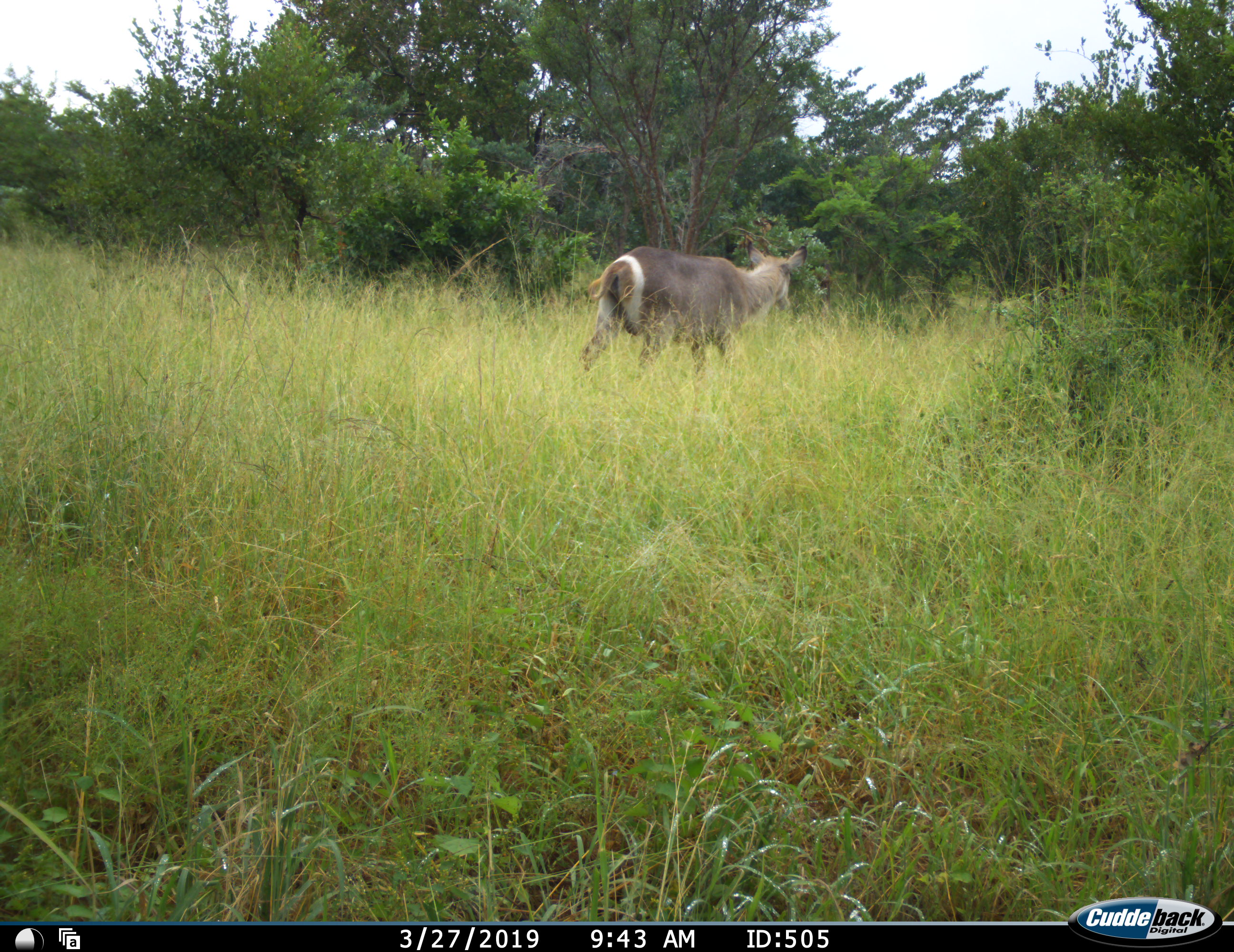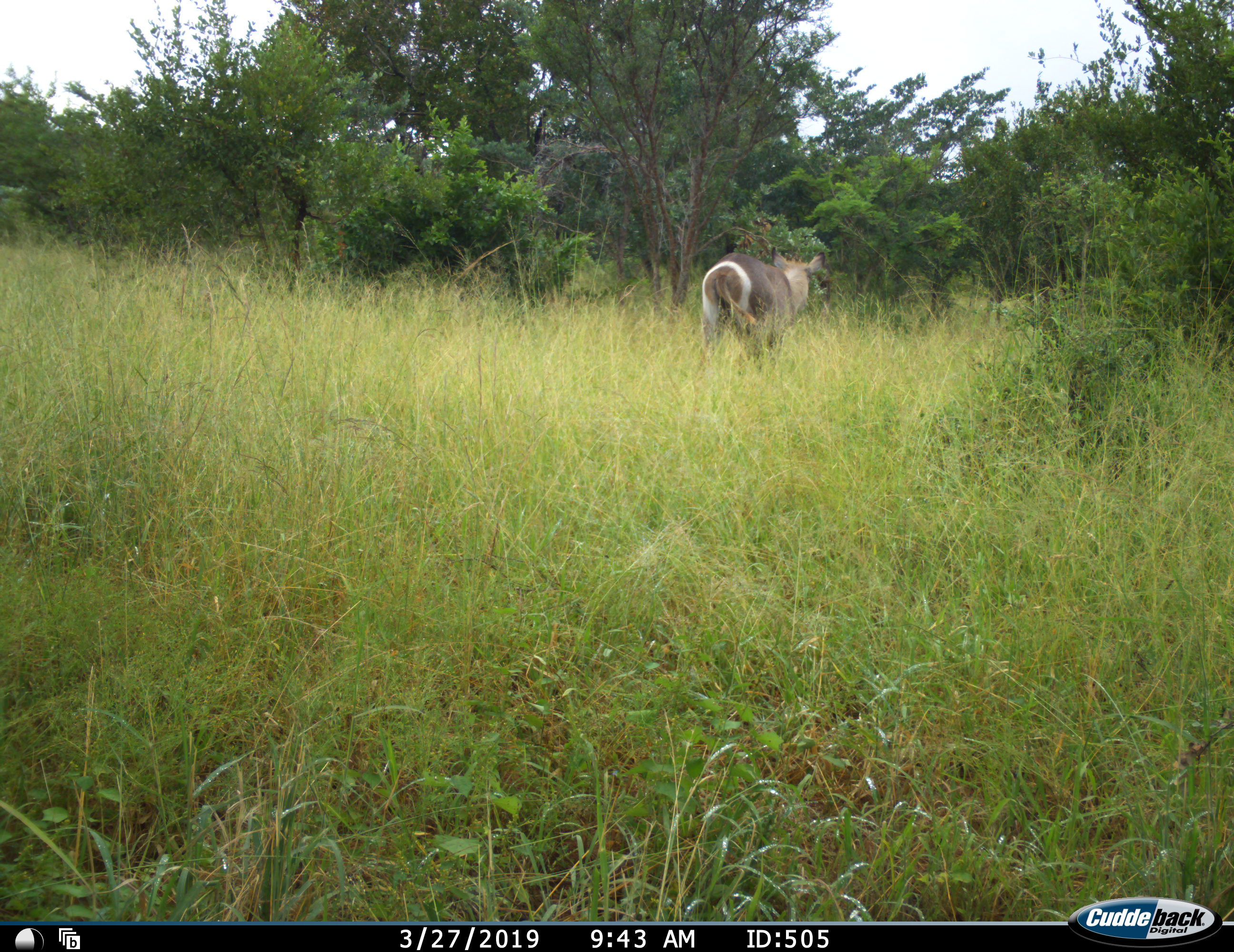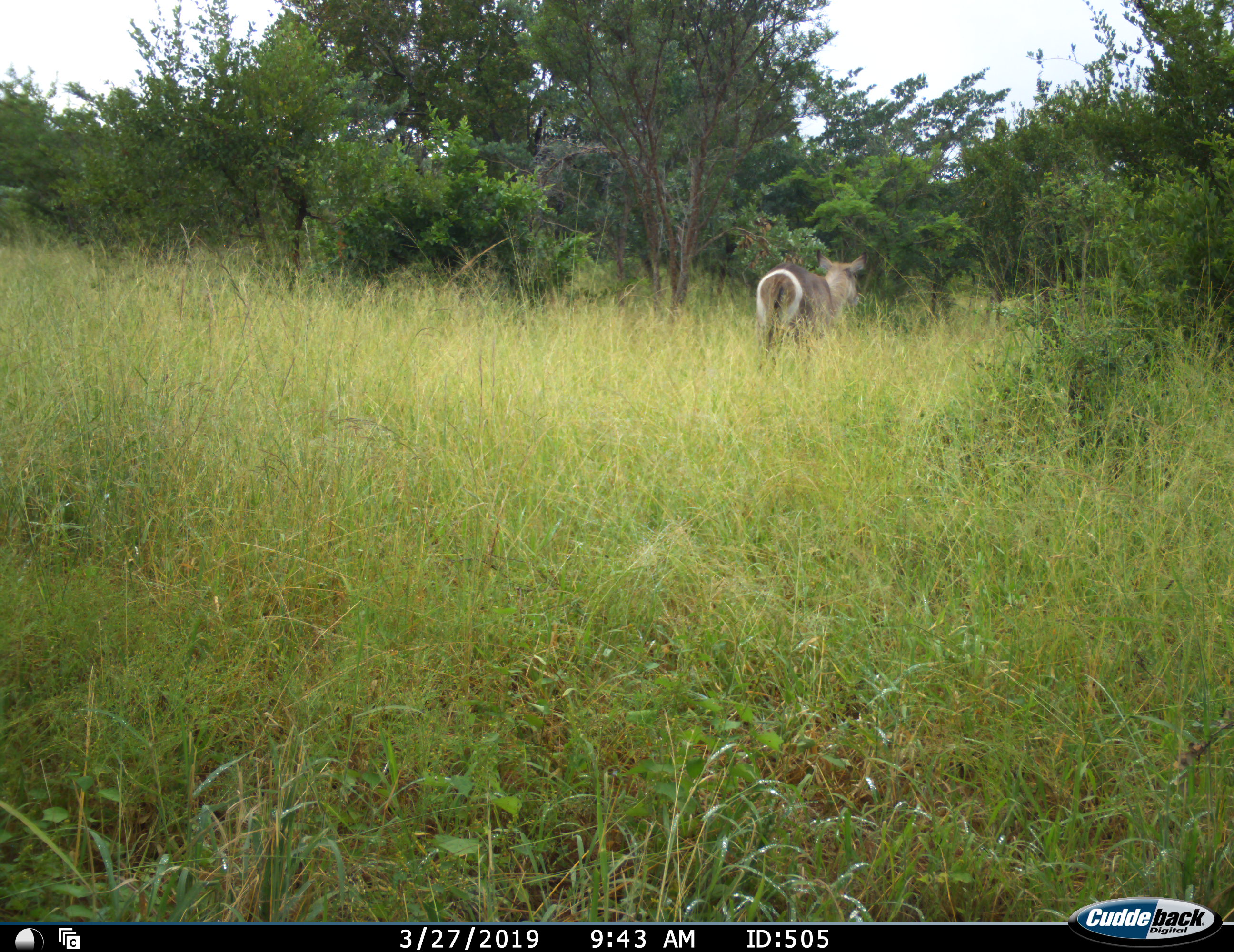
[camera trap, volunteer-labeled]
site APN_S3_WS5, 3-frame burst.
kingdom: Animalia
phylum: Chordata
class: Mammalia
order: Artiodactyla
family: Bovidae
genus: Kobus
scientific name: Kobus ellipsiprymnus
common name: waterbuck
Waterbuck (Kobus ellipsiprymnus), count 1. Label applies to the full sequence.